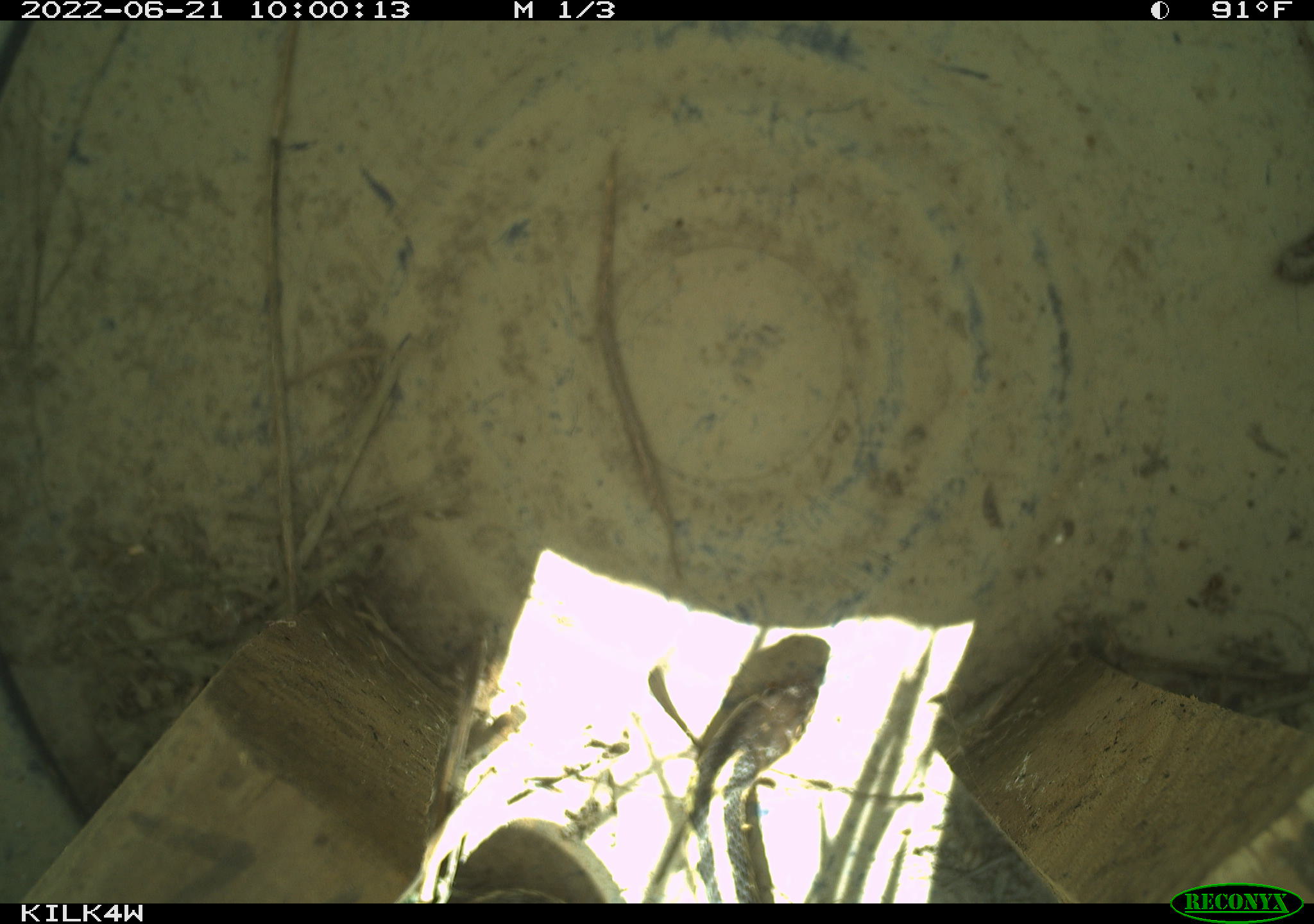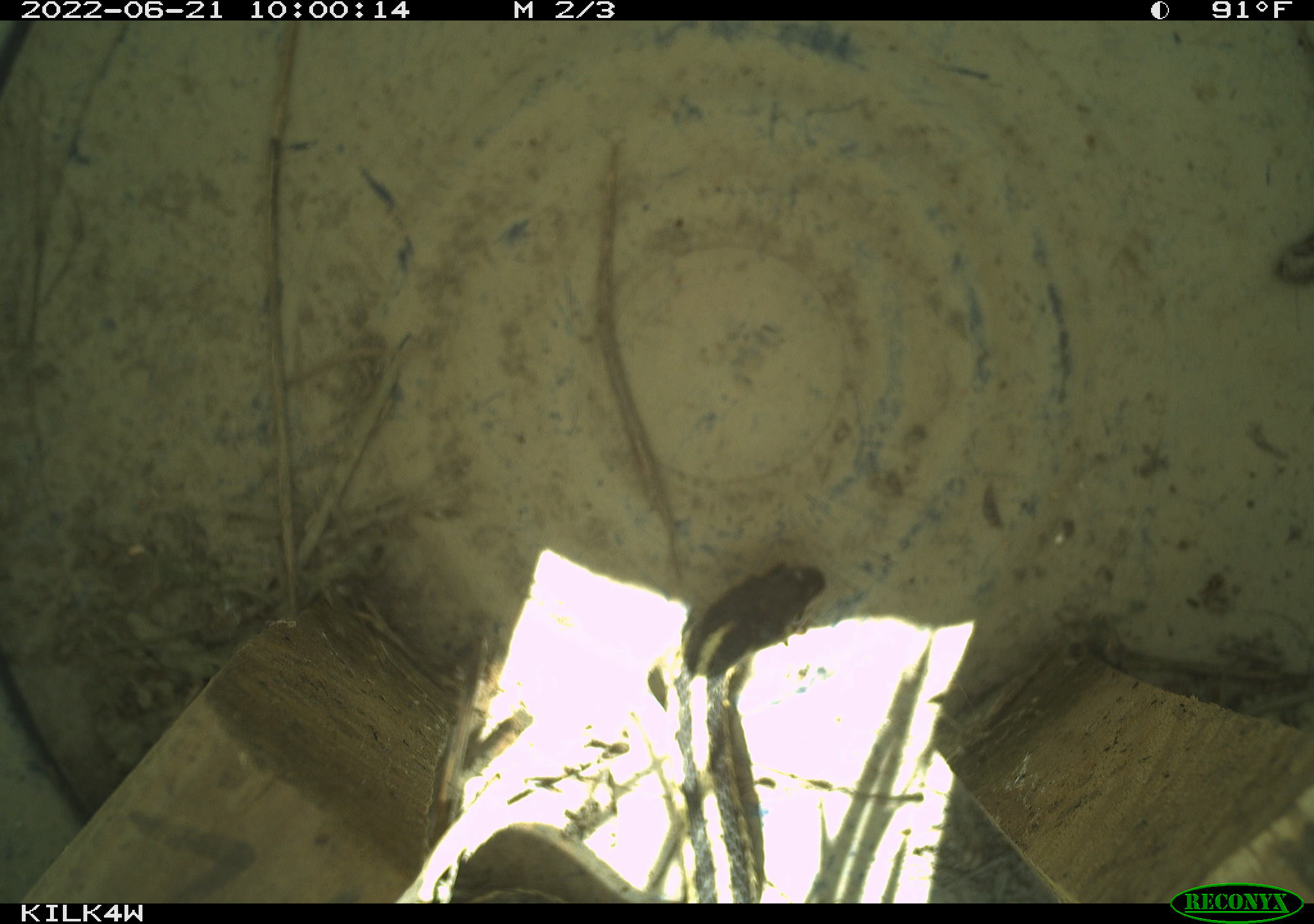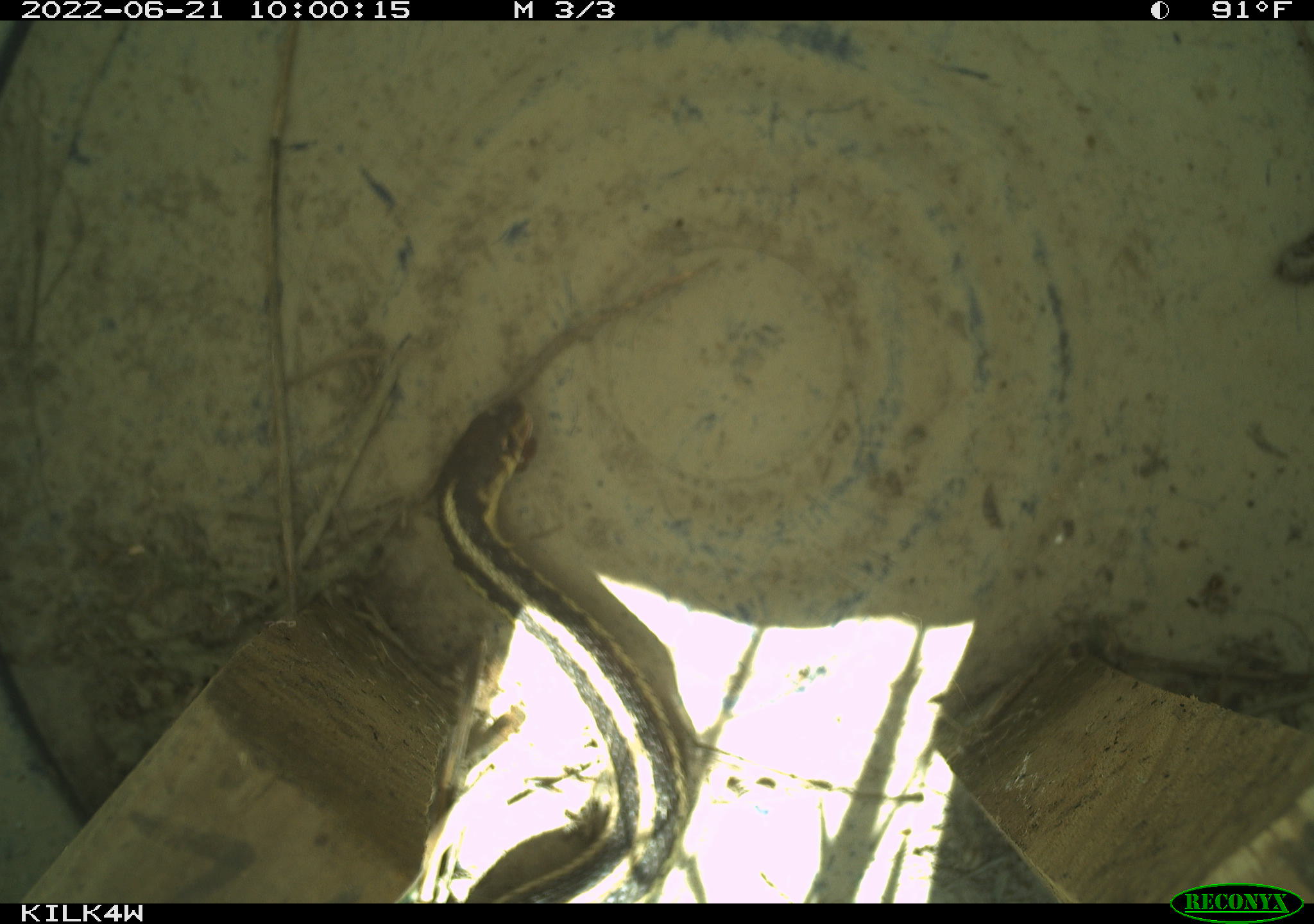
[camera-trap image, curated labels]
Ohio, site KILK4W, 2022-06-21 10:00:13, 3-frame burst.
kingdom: Animalia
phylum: Chordata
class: Reptilia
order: Squamata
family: Colubridae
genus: Thamnophis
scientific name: Thamnophis sirtalis sirtalis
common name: eastern gartersnake